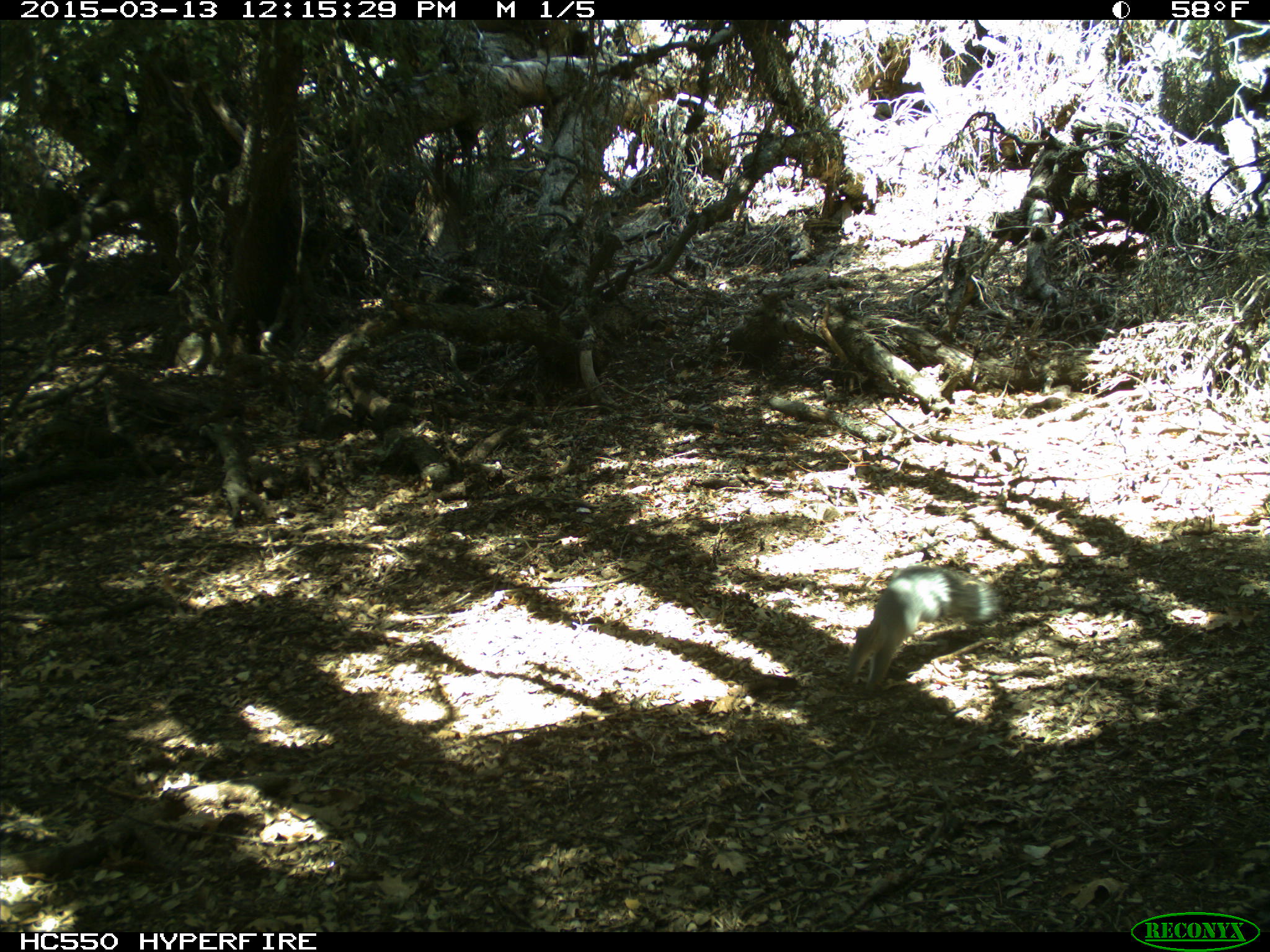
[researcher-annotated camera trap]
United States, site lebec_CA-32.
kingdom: Animalia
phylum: Chordata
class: Mammalia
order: Rodentia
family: Sciuridae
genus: Sciurus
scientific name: Sciurus carolinensis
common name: eastern gray squirrel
Sciurus carolinensis (eastern gray squirrel).